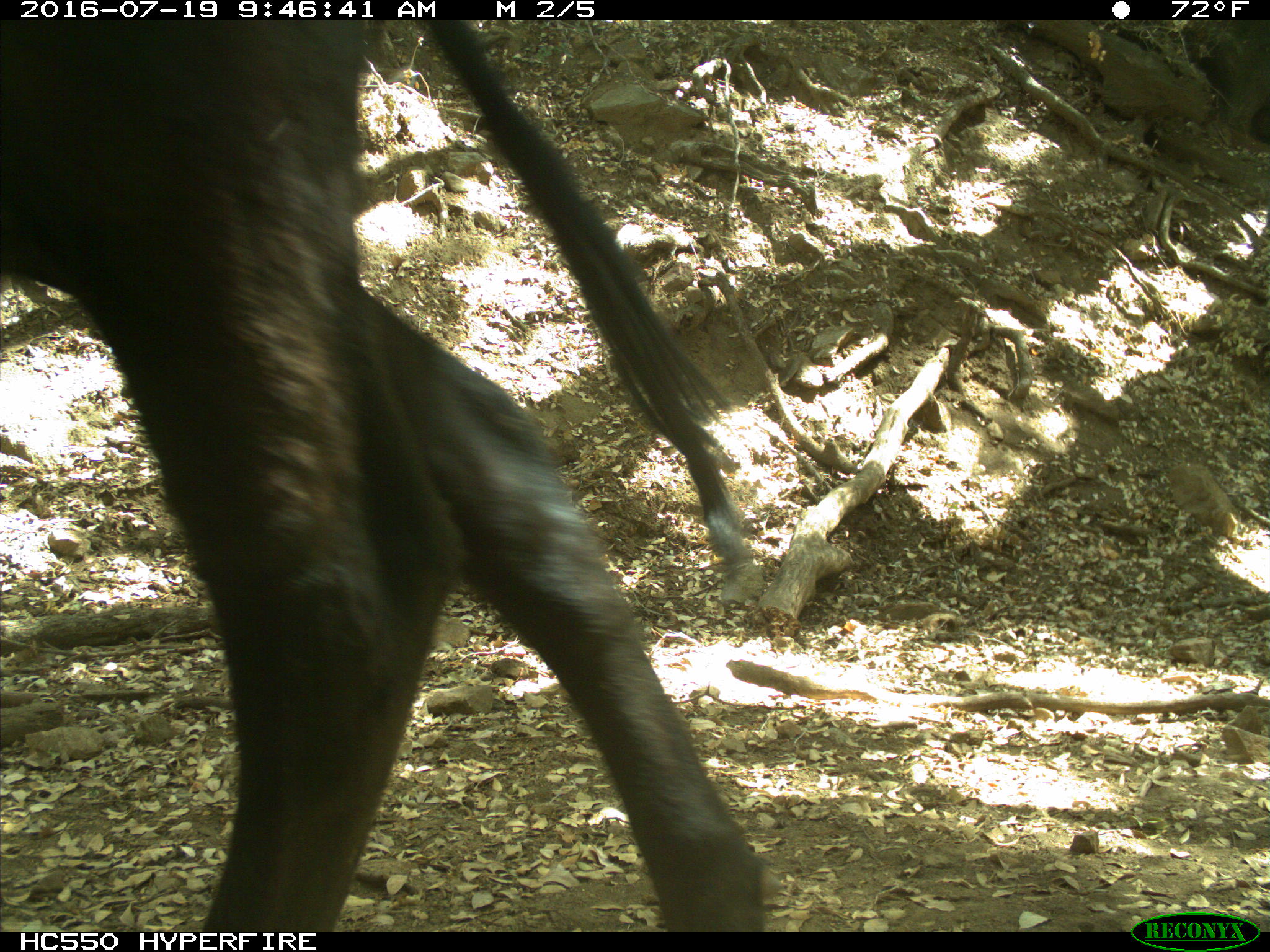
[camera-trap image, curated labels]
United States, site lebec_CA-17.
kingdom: Animalia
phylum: Chordata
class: Mammalia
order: Artiodactyla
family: Bovidae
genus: Bos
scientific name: Bos taurus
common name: domestic cow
Bos taurus (domestic cow).